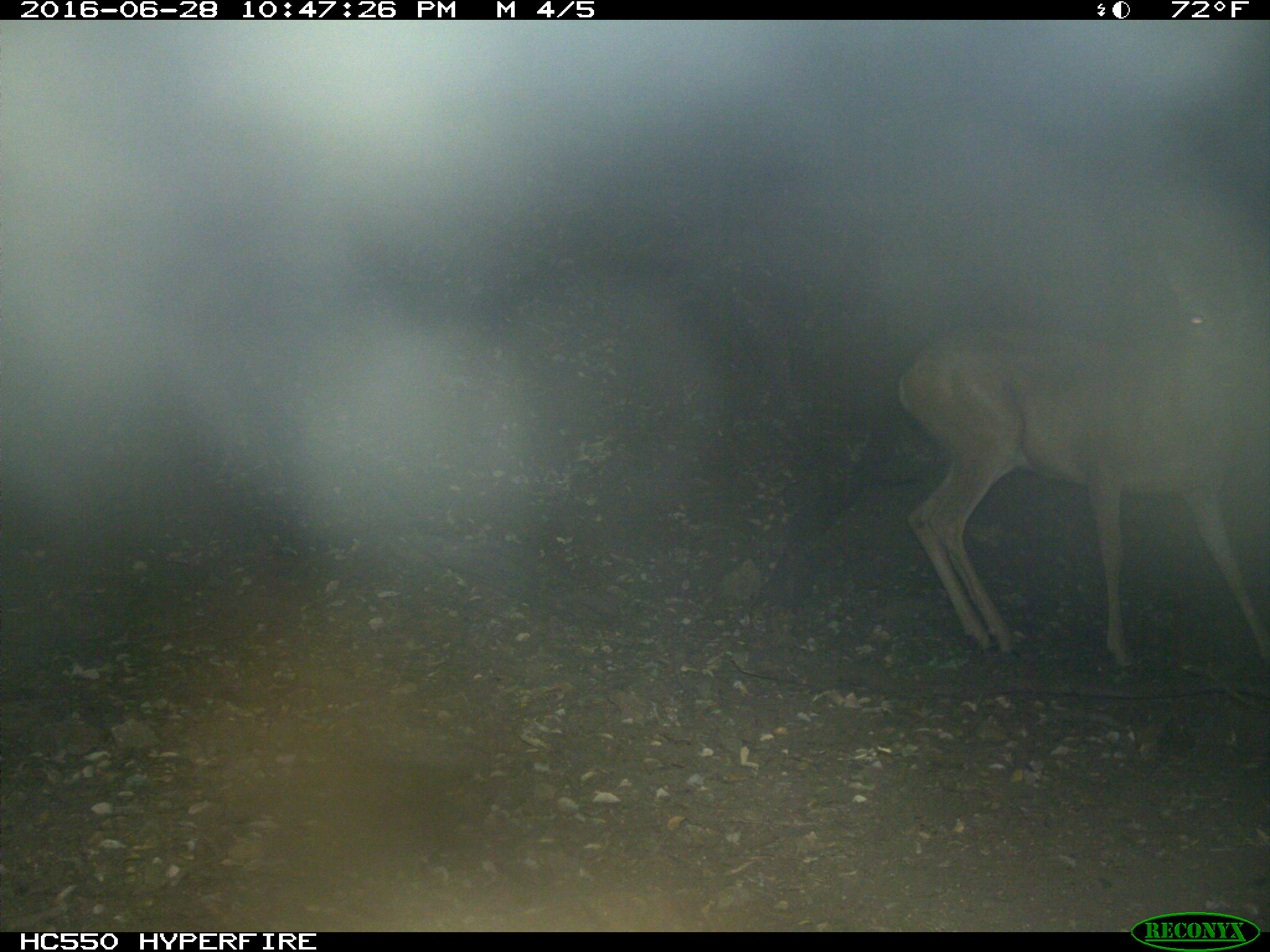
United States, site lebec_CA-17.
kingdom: Animalia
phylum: Chordata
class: Mammalia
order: Artiodactyla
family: Cervidae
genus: Odocoileus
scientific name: Odocoileus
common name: deer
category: unidentified deer